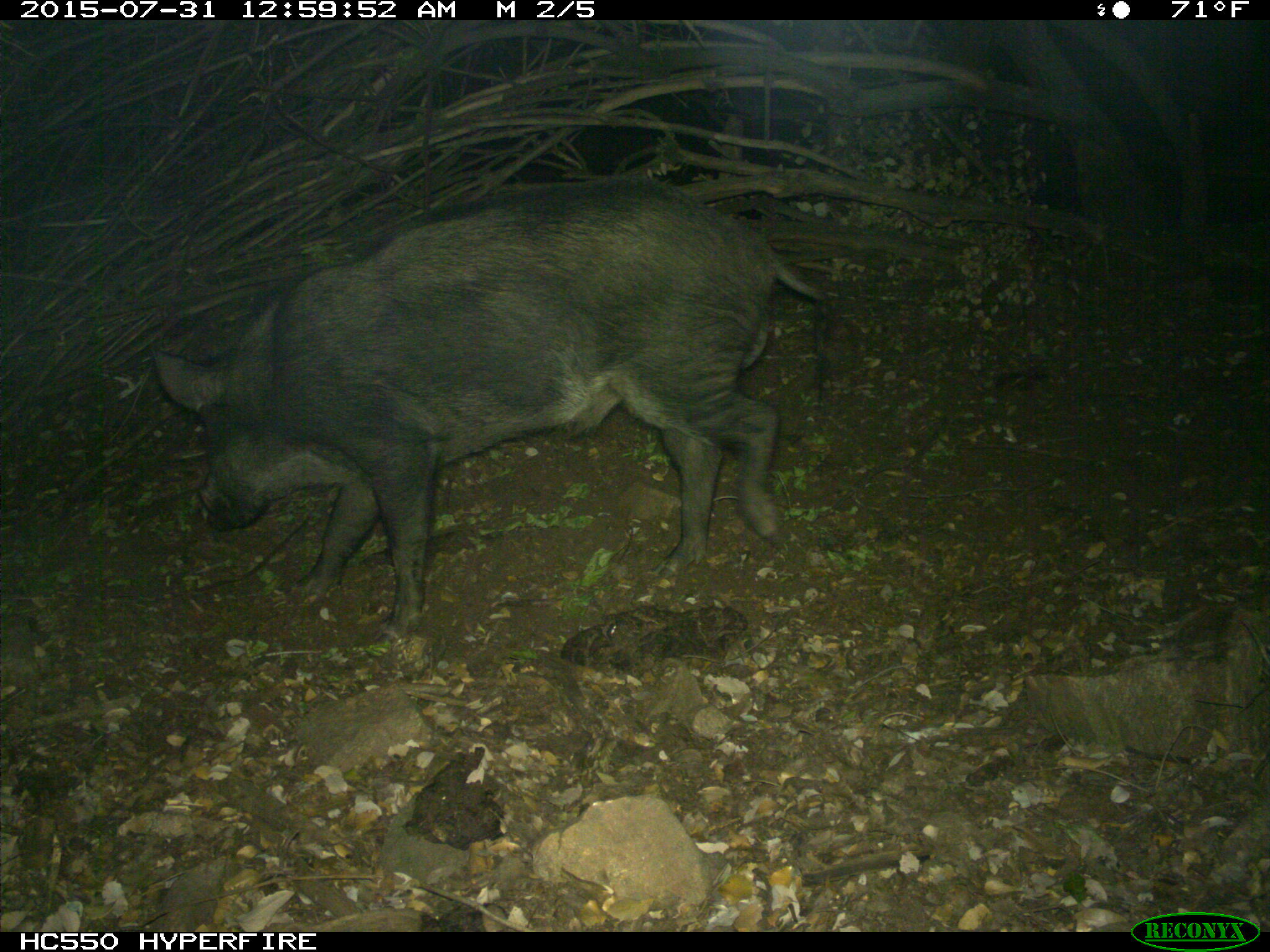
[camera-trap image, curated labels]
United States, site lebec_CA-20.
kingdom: Animalia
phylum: Chordata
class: Mammalia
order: Artiodactyla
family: Suidae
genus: Sus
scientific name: Sus scrofa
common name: wild boar